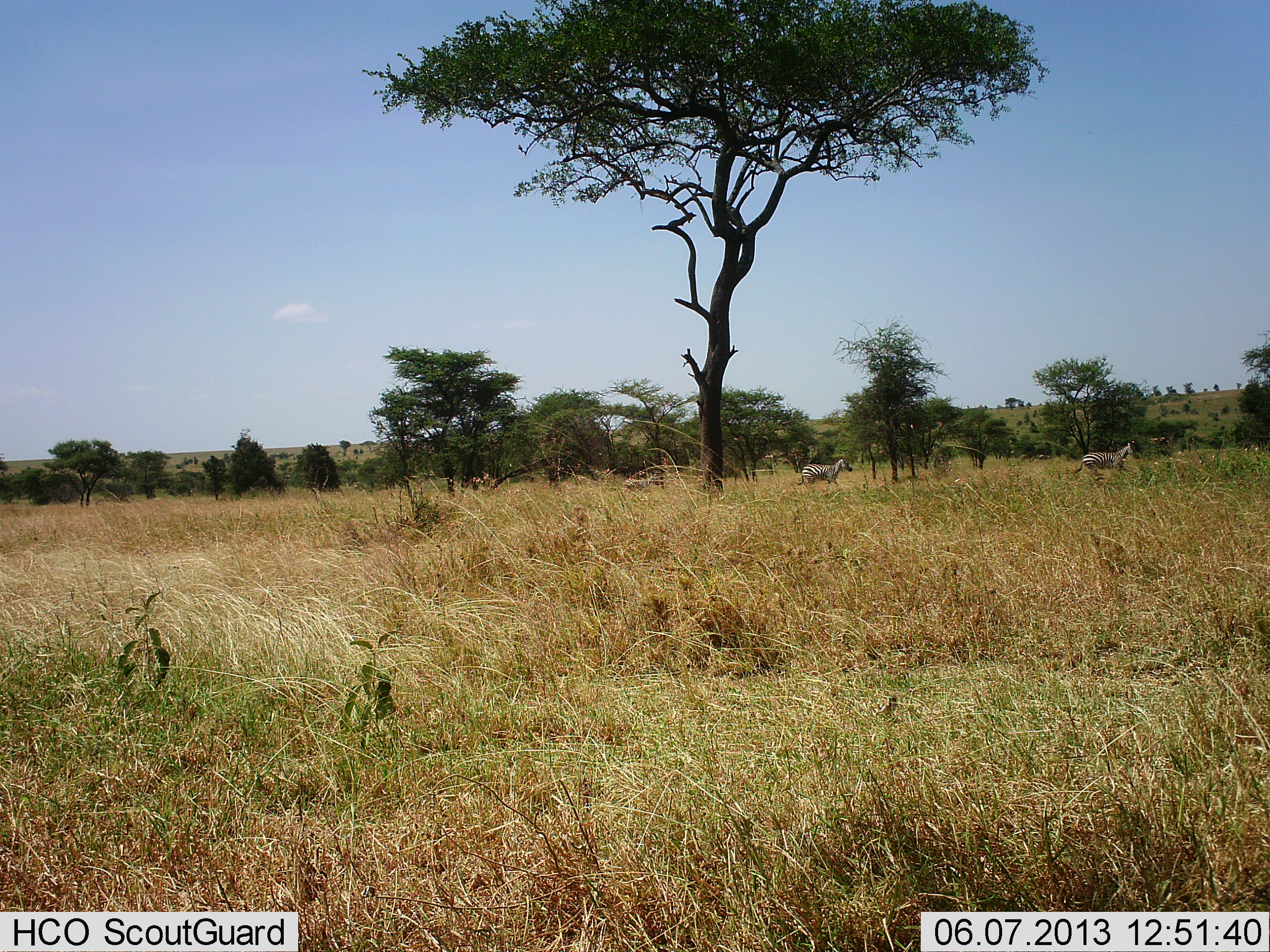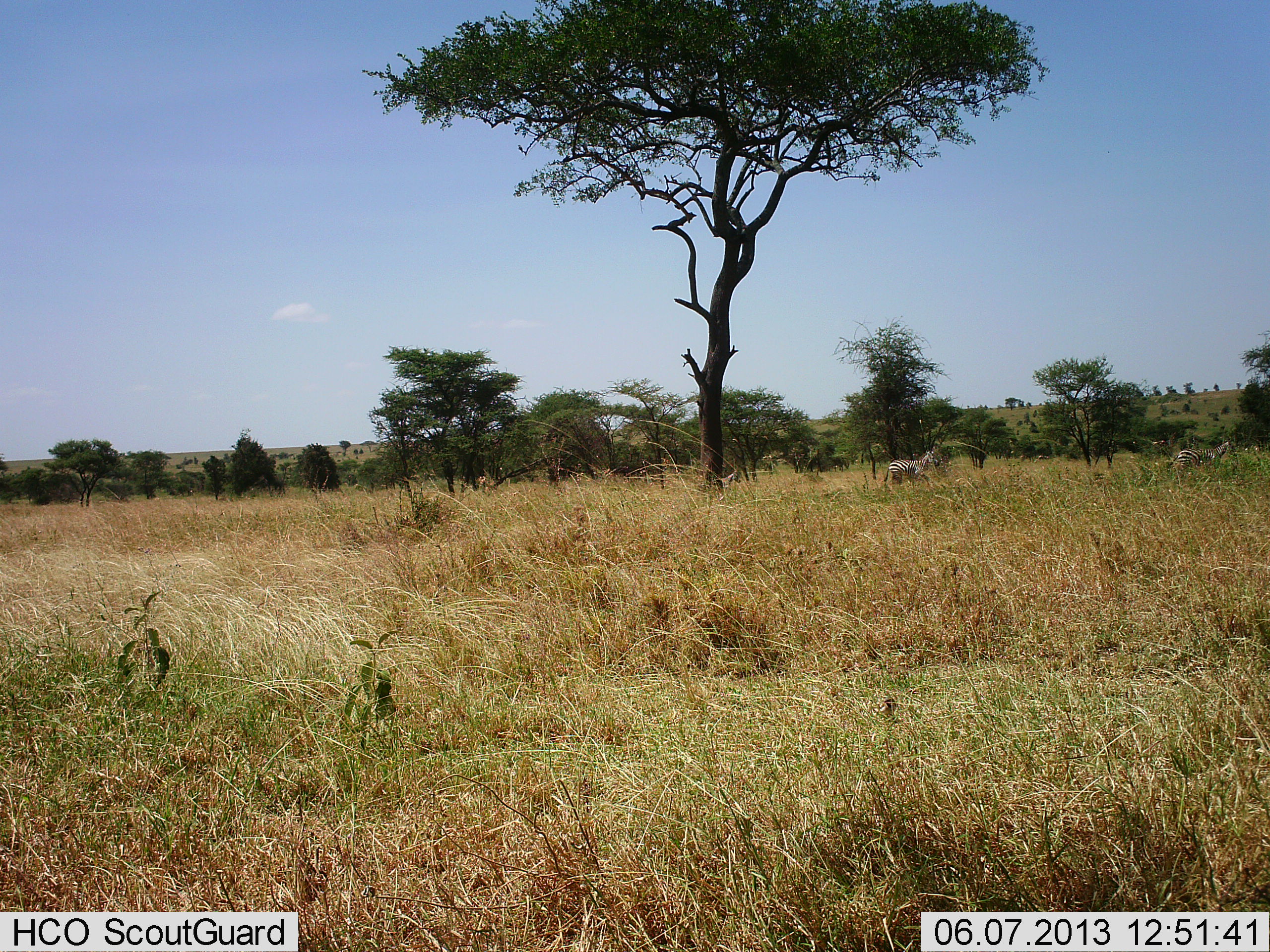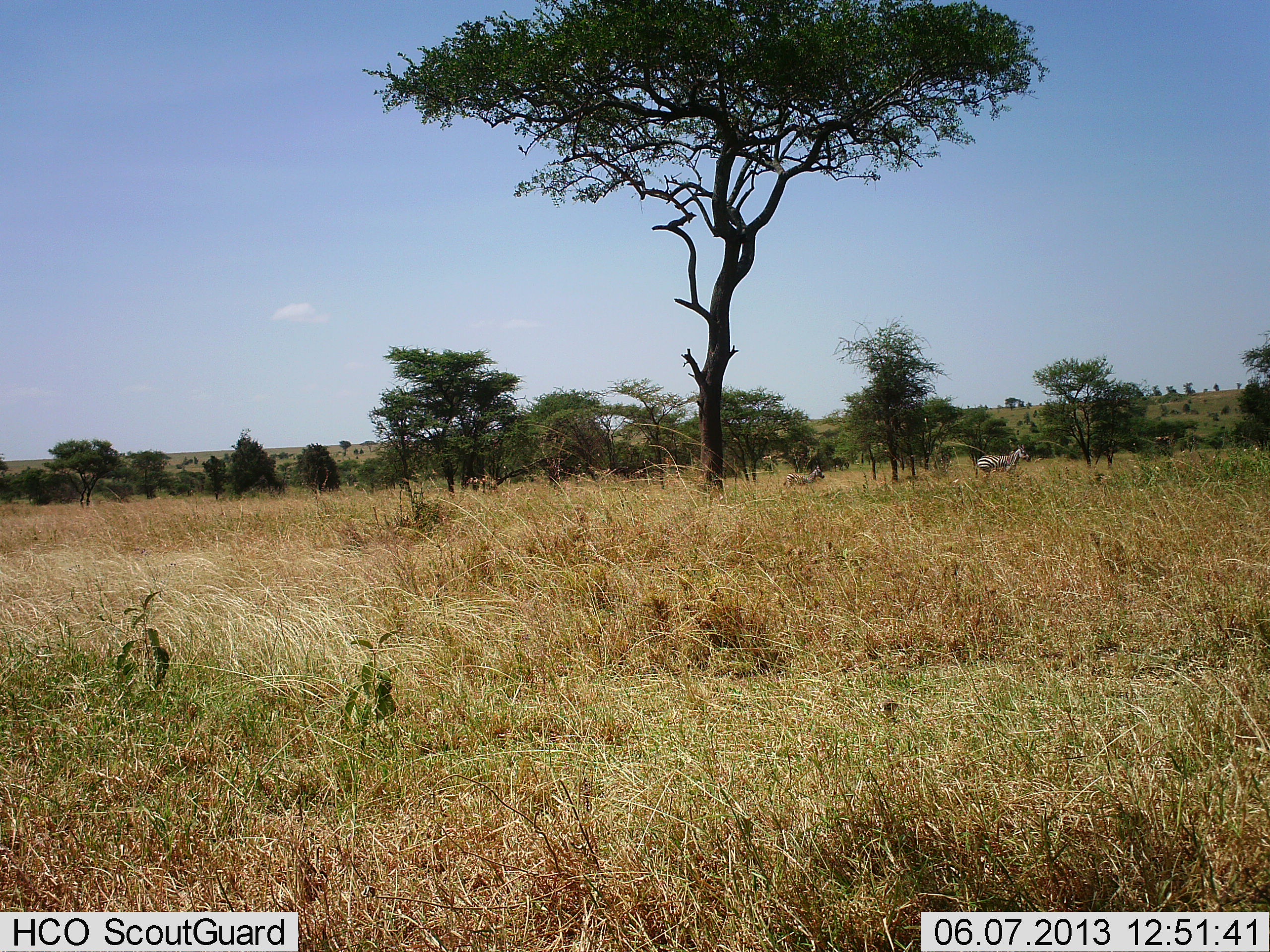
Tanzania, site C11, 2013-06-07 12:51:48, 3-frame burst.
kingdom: Animalia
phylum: Chordata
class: Mammalia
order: Perissodactyla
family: Equidae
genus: Equus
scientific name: Equus quagga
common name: plains zebra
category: zebra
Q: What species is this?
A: Zebra (plains zebra) (Equus quagga).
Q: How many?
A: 3.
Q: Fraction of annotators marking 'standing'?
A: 0%.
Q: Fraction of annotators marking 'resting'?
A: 0%.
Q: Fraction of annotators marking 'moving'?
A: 92%.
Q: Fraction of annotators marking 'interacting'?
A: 0%.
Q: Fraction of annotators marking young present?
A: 31%.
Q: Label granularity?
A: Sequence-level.